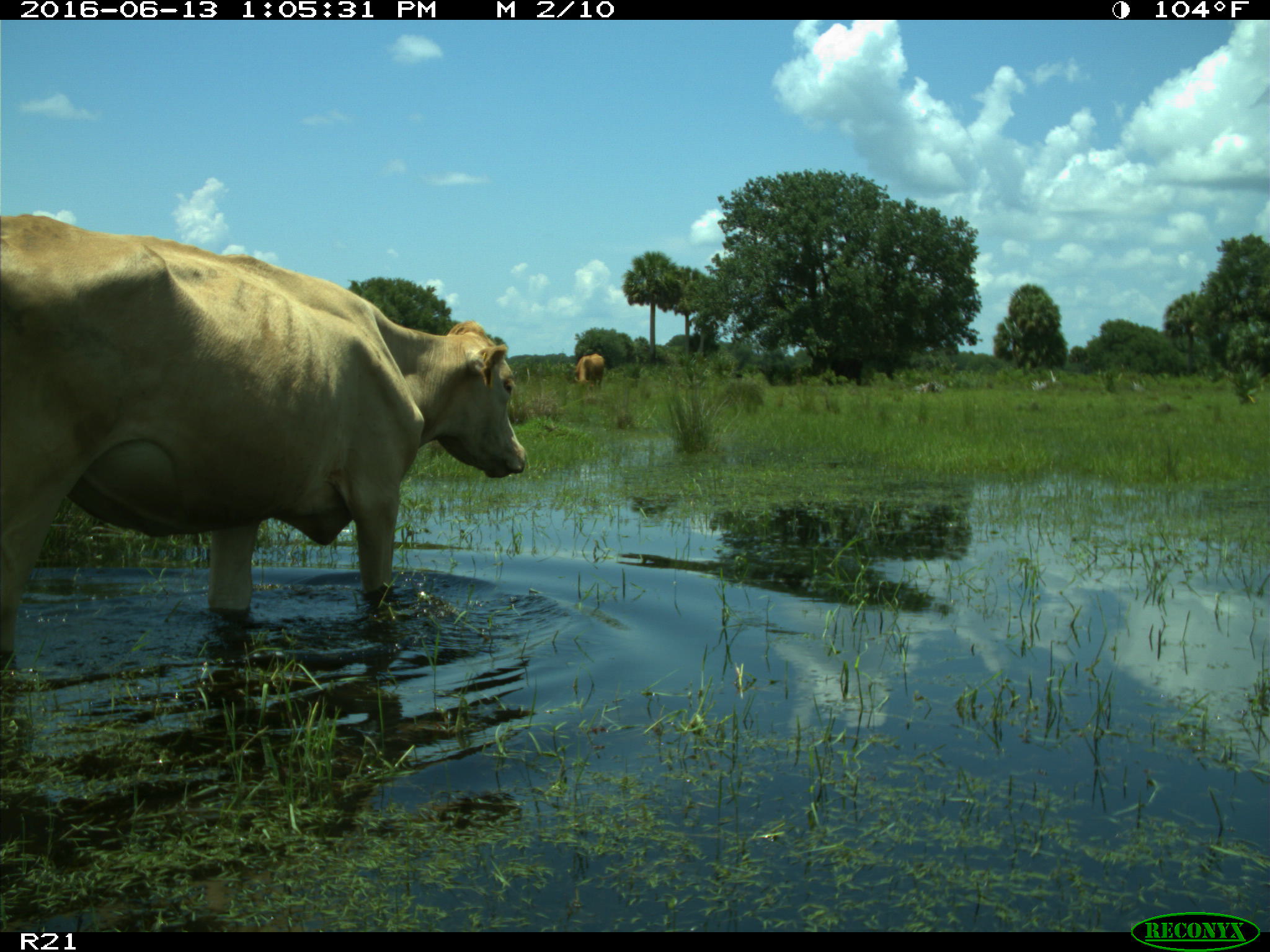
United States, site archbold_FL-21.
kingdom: Animalia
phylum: Chordata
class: Mammalia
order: Artiodactyla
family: Bovidae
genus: Bos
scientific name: Bos taurus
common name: domestic cow